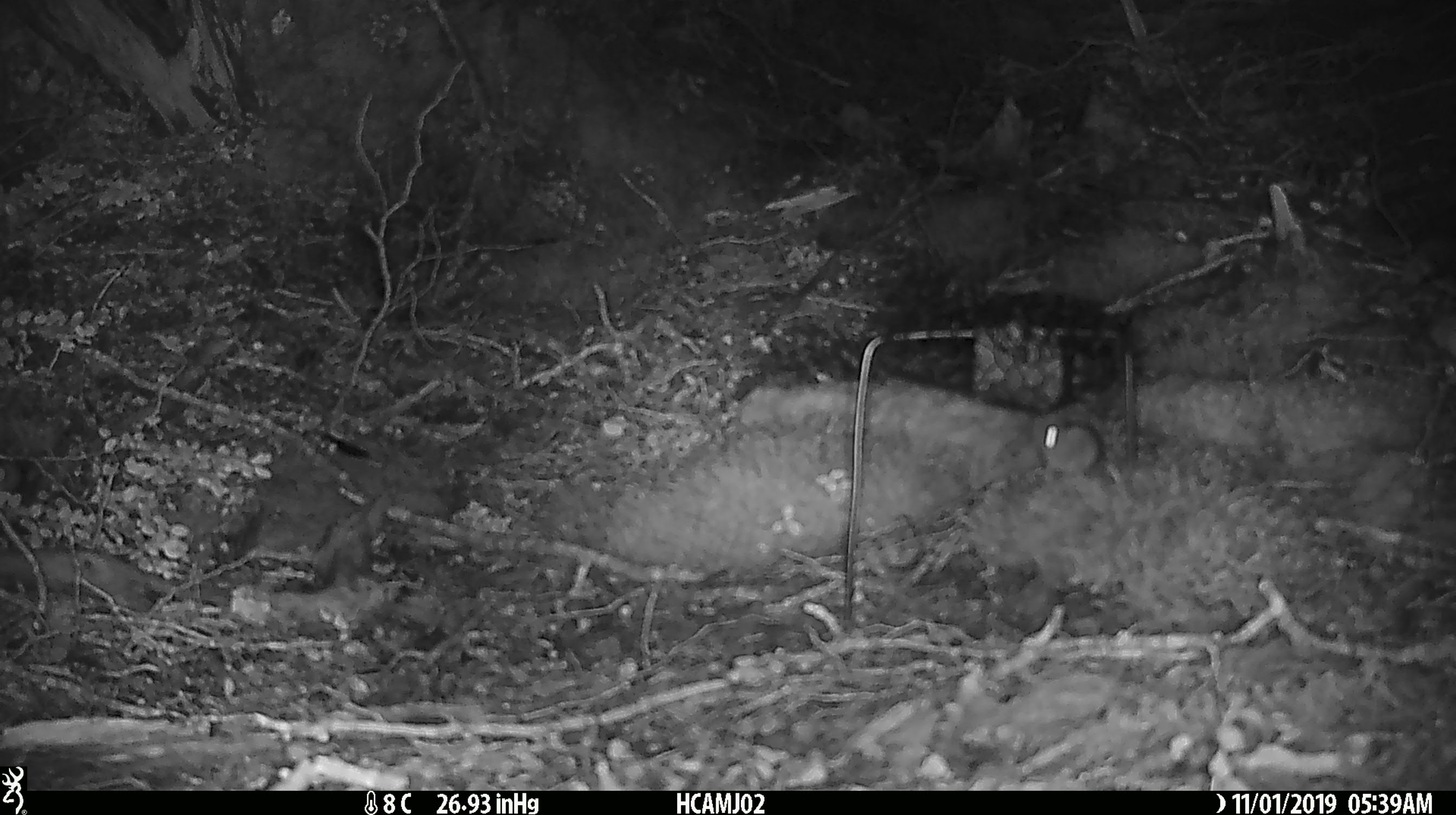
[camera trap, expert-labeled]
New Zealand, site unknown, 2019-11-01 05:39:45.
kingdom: Animalia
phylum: Chordata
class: Mammalia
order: Rodentia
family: Muridae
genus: Mus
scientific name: Mus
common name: mouse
Mouse (Mus).